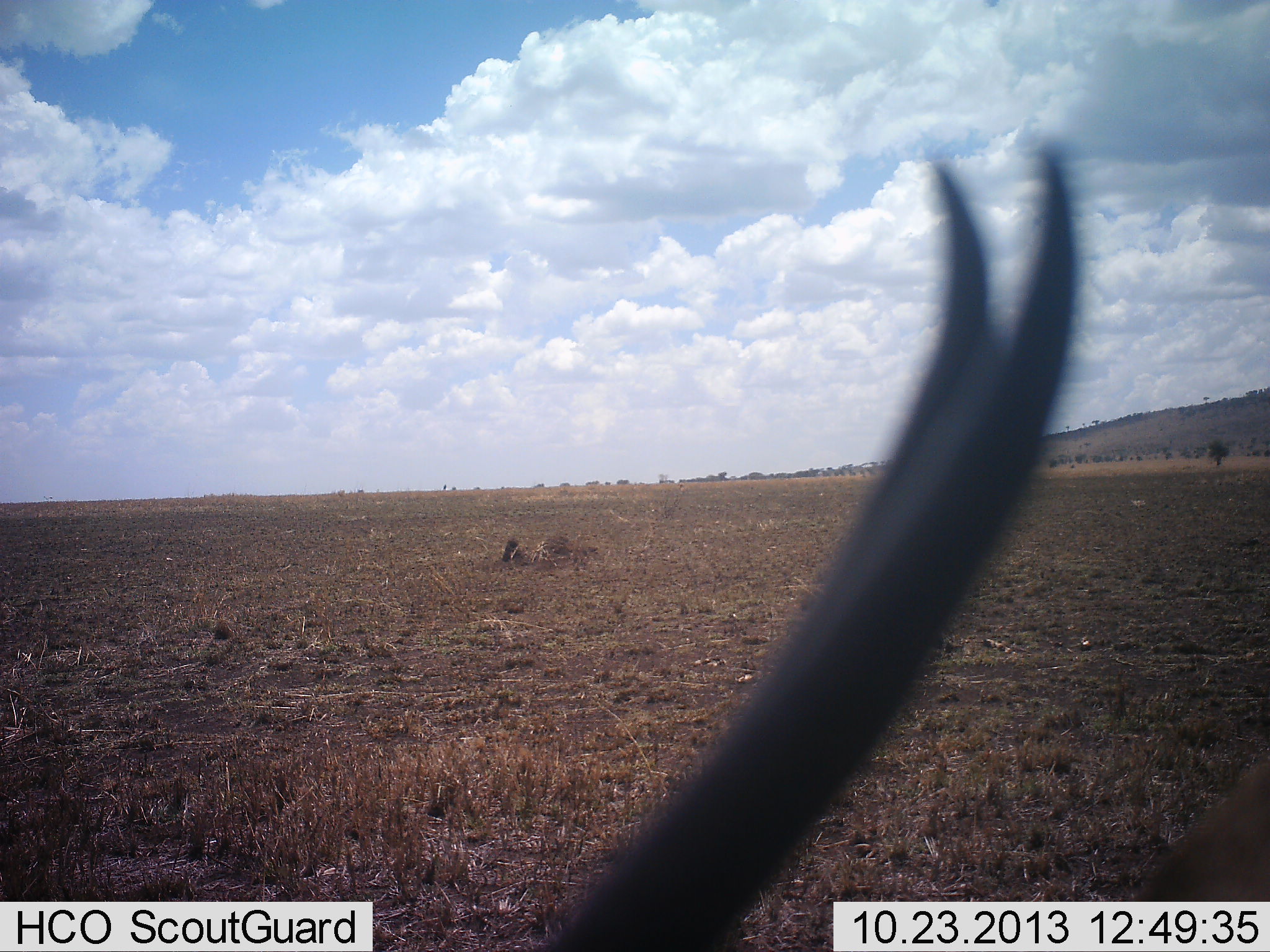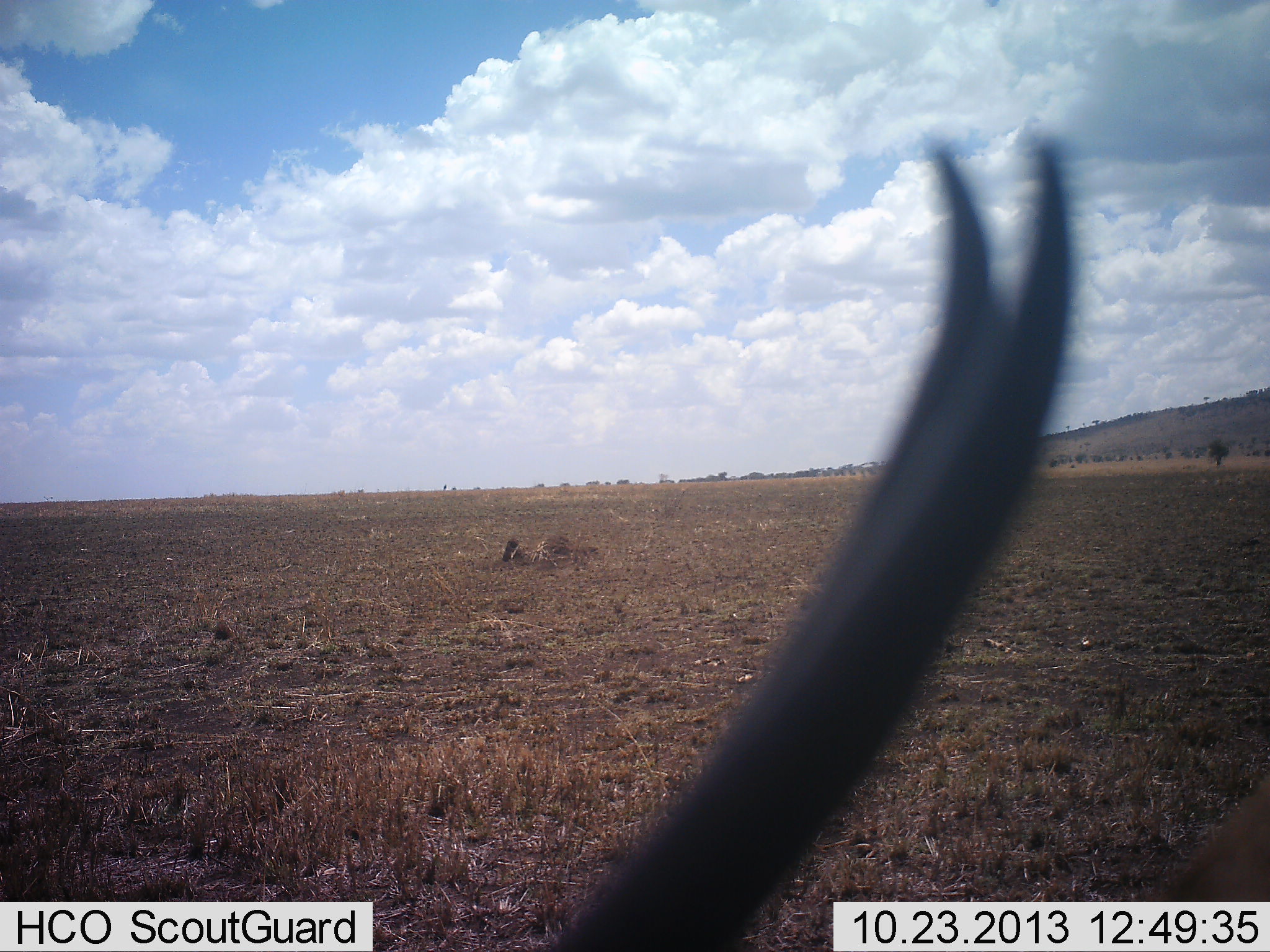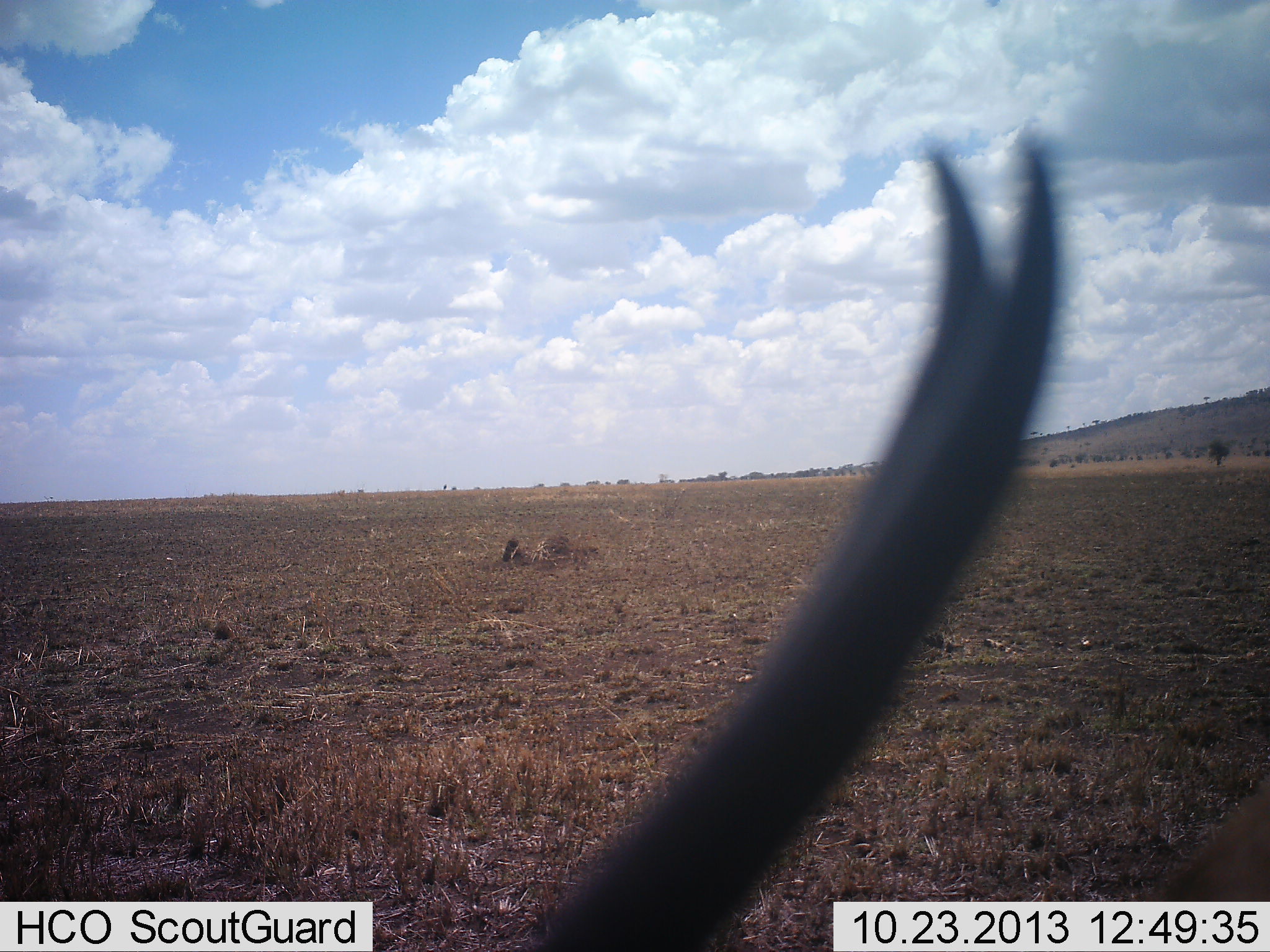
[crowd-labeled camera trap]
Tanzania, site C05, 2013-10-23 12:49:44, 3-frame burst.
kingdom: Animalia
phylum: Chordata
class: Mammalia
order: Artiodactyla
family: Bovidae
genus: Eudorcas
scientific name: Eudorcas thomsonii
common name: thomson's gazelle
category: gazellethomsons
Gazellethomsons (thomson's gazelle) (Eudorcas thomsonii), count 1. Behavior (volunteer vote fractions): standing 78%, resting 11%, moving 0%, interacting 0%. Young present (vote fraction): 0%. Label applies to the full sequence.